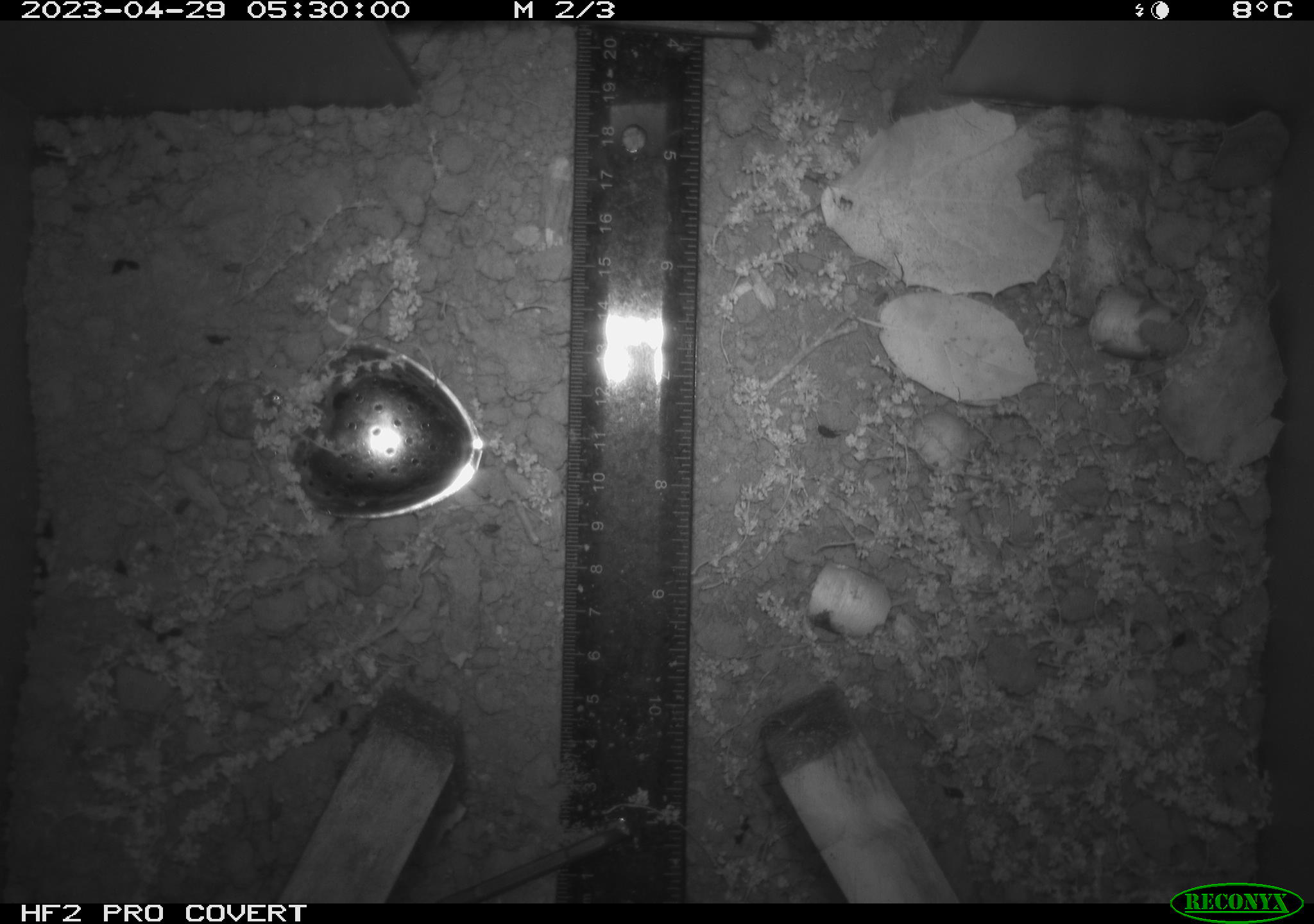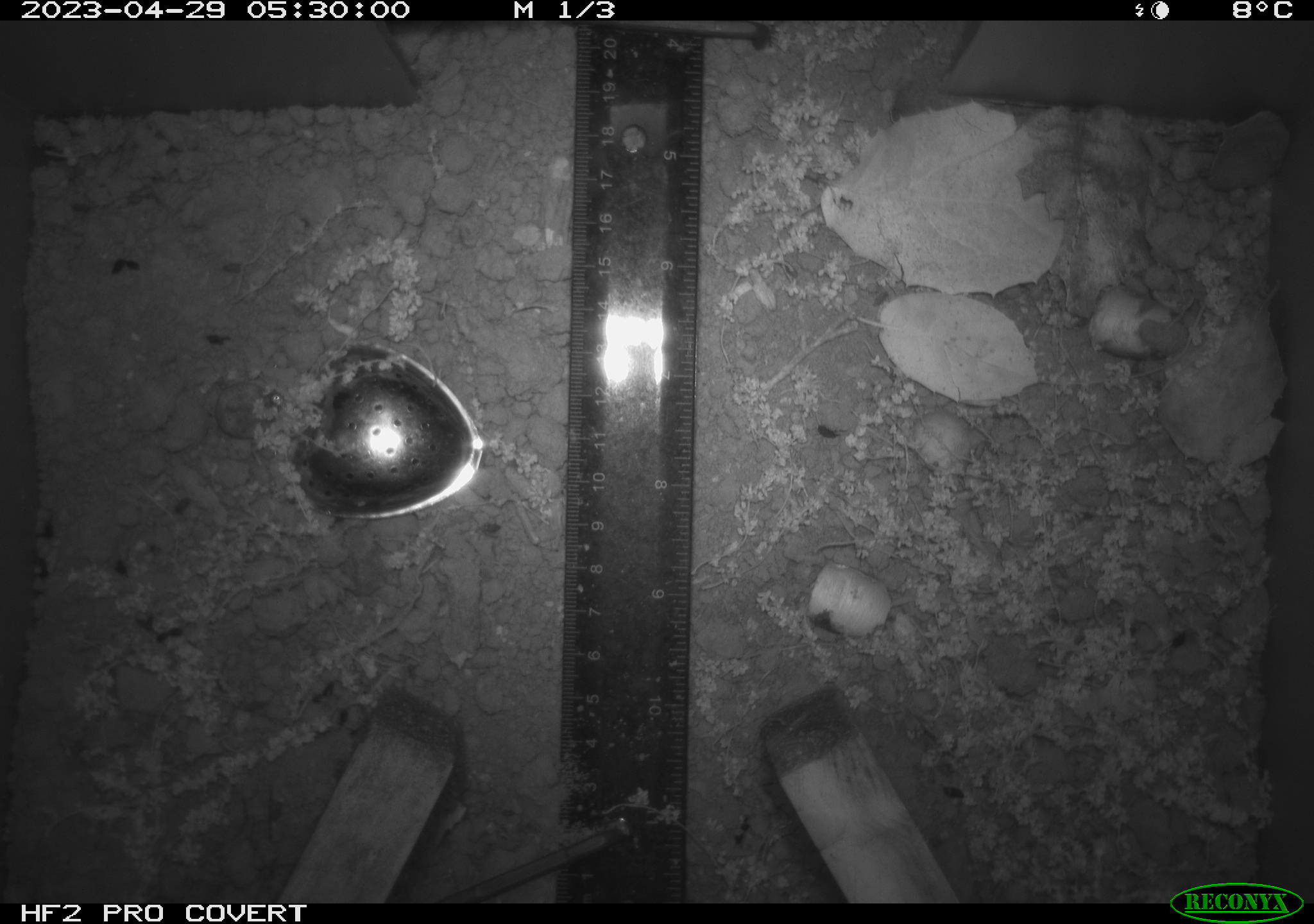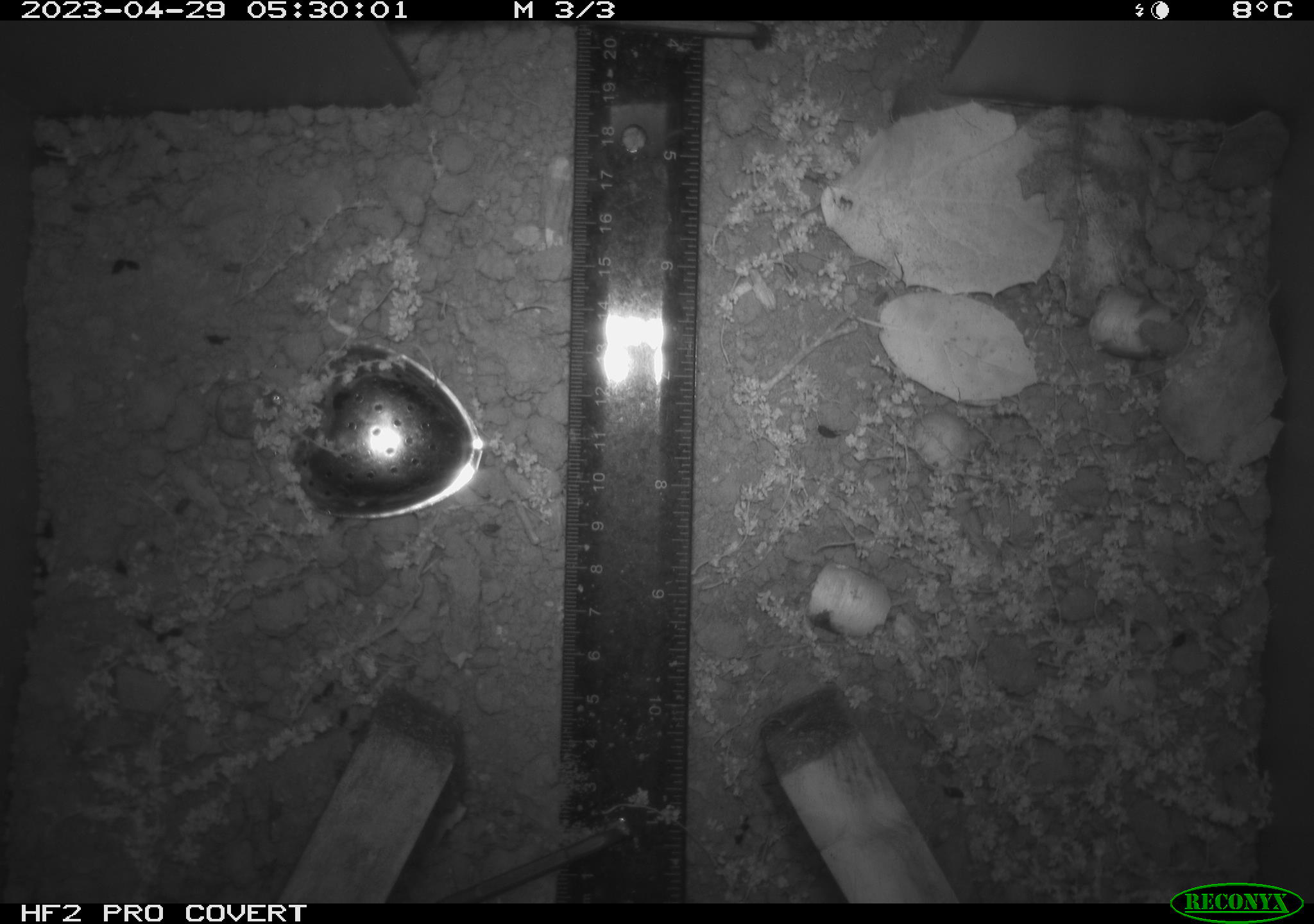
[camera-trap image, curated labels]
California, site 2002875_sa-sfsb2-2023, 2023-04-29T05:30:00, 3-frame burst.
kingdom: Animalia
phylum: Chordata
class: Mammalia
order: Rodentia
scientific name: Rodentia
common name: mouse species